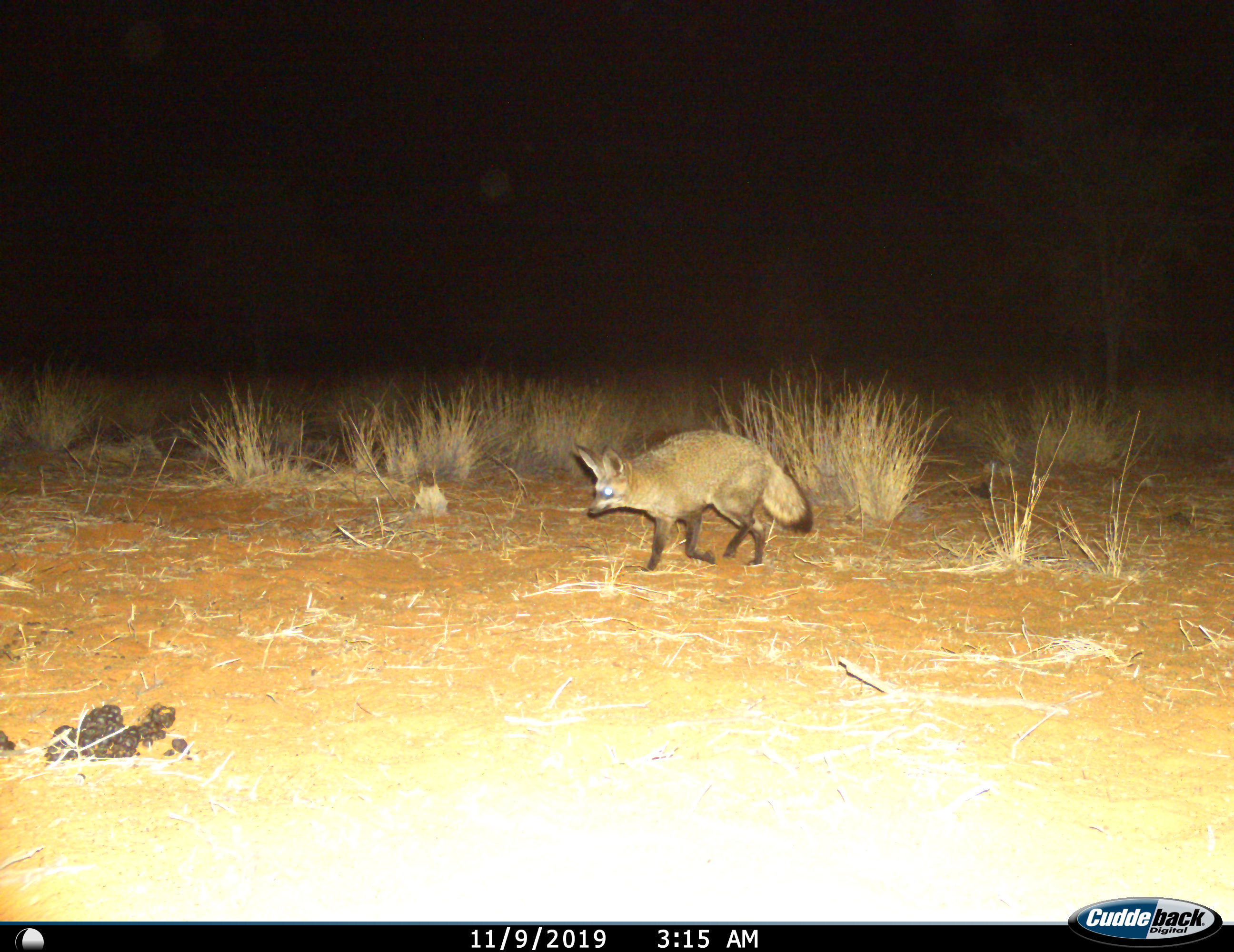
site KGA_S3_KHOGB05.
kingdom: Animalia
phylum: Chordata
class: Mammalia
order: Carnivora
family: Canidae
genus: Otocyon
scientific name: Otocyon megalotis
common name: bat-eared fox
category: foxbateared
Foxbateared (bat-eared fox) (Otocyon megalotis), count 1. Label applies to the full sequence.